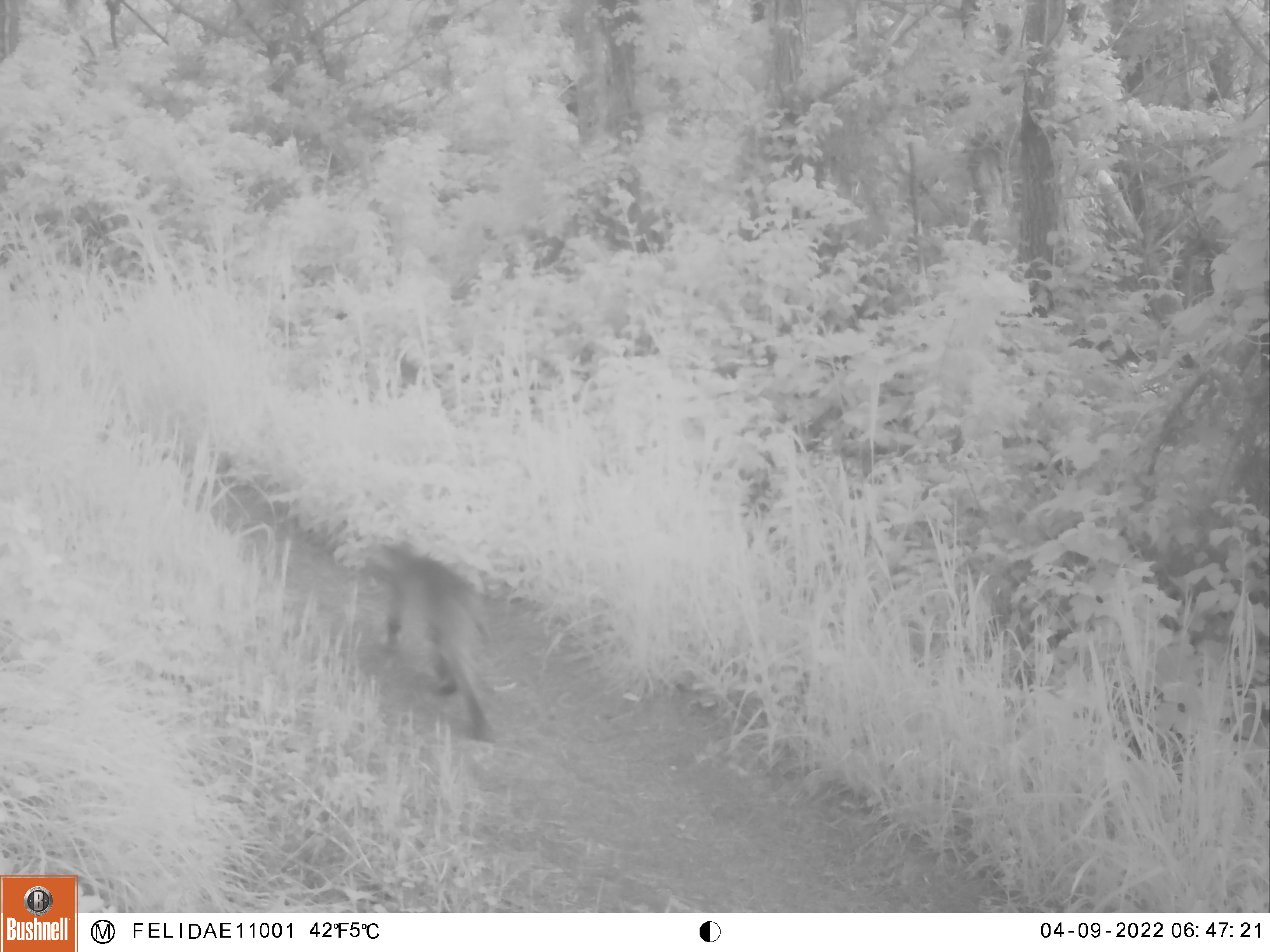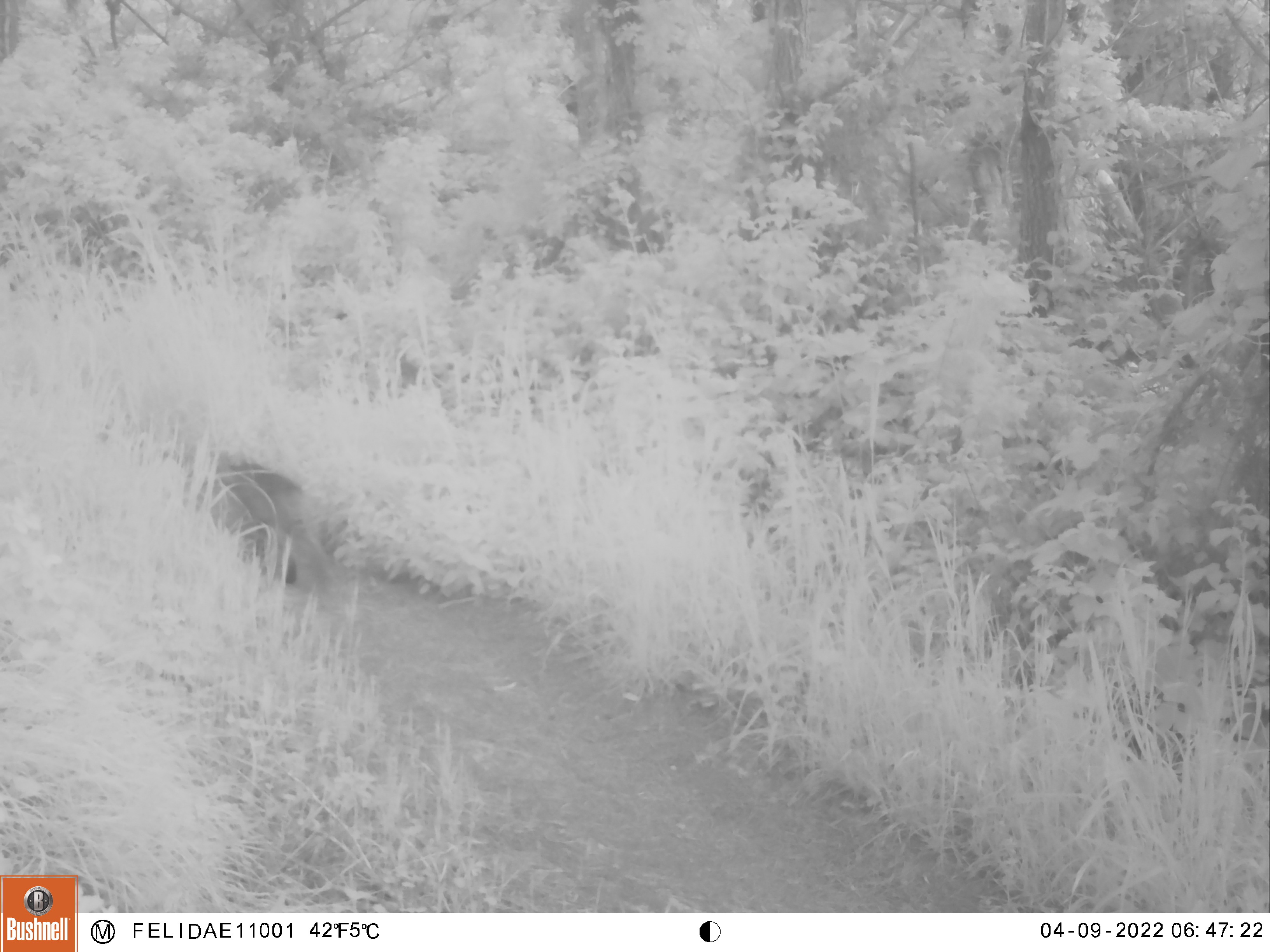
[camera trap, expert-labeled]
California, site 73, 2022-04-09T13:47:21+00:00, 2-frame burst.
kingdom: Animalia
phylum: Chordata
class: Mammalia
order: Carnivora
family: Felidae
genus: Lynx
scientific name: Lynx rufus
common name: bobcat